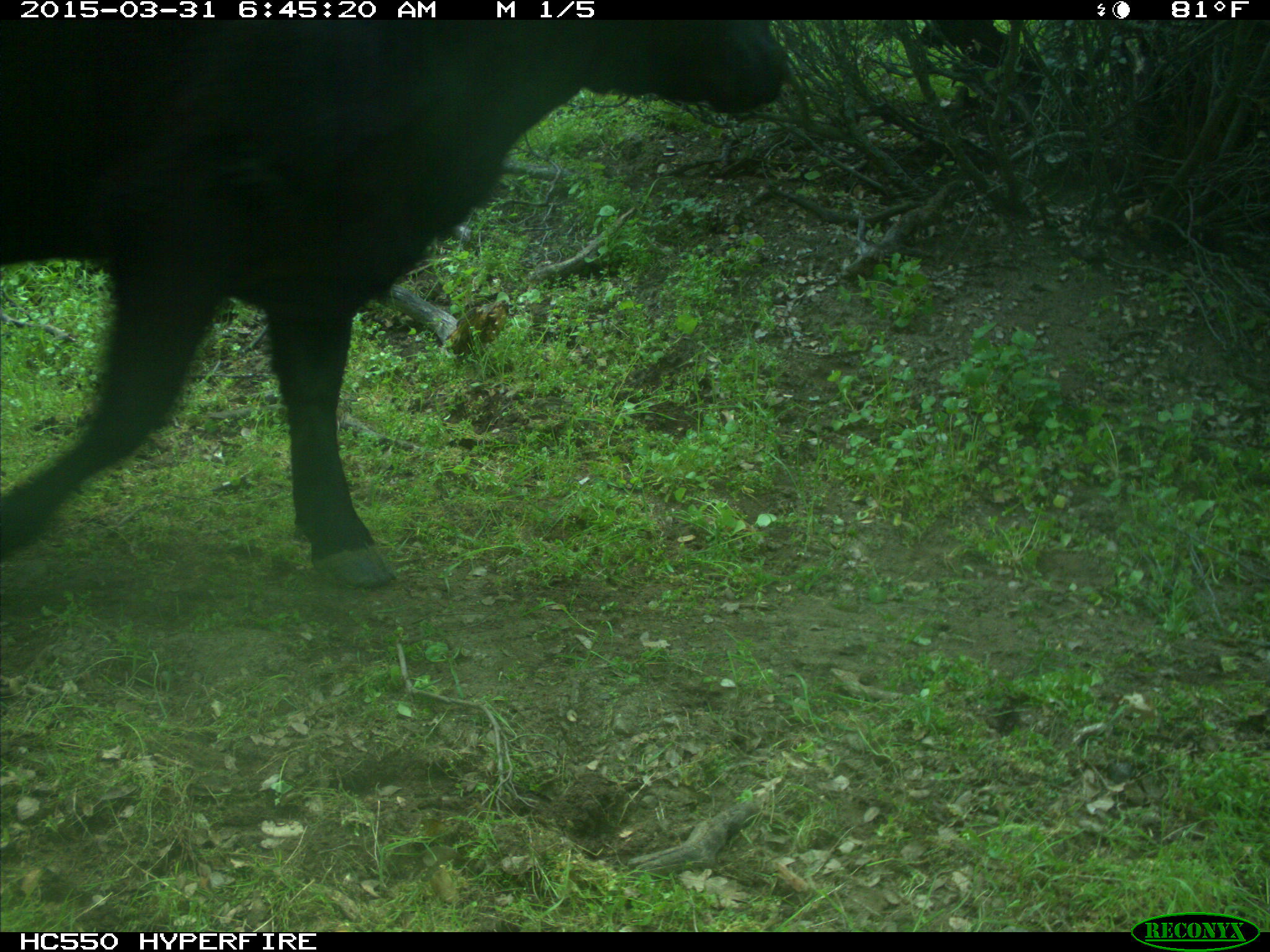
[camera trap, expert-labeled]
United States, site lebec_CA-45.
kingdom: Animalia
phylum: Chordata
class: Mammalia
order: Artiodactyla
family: Bovidae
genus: Bos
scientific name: Bos taurus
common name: domestic cow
Bos taurus (domestic cow).